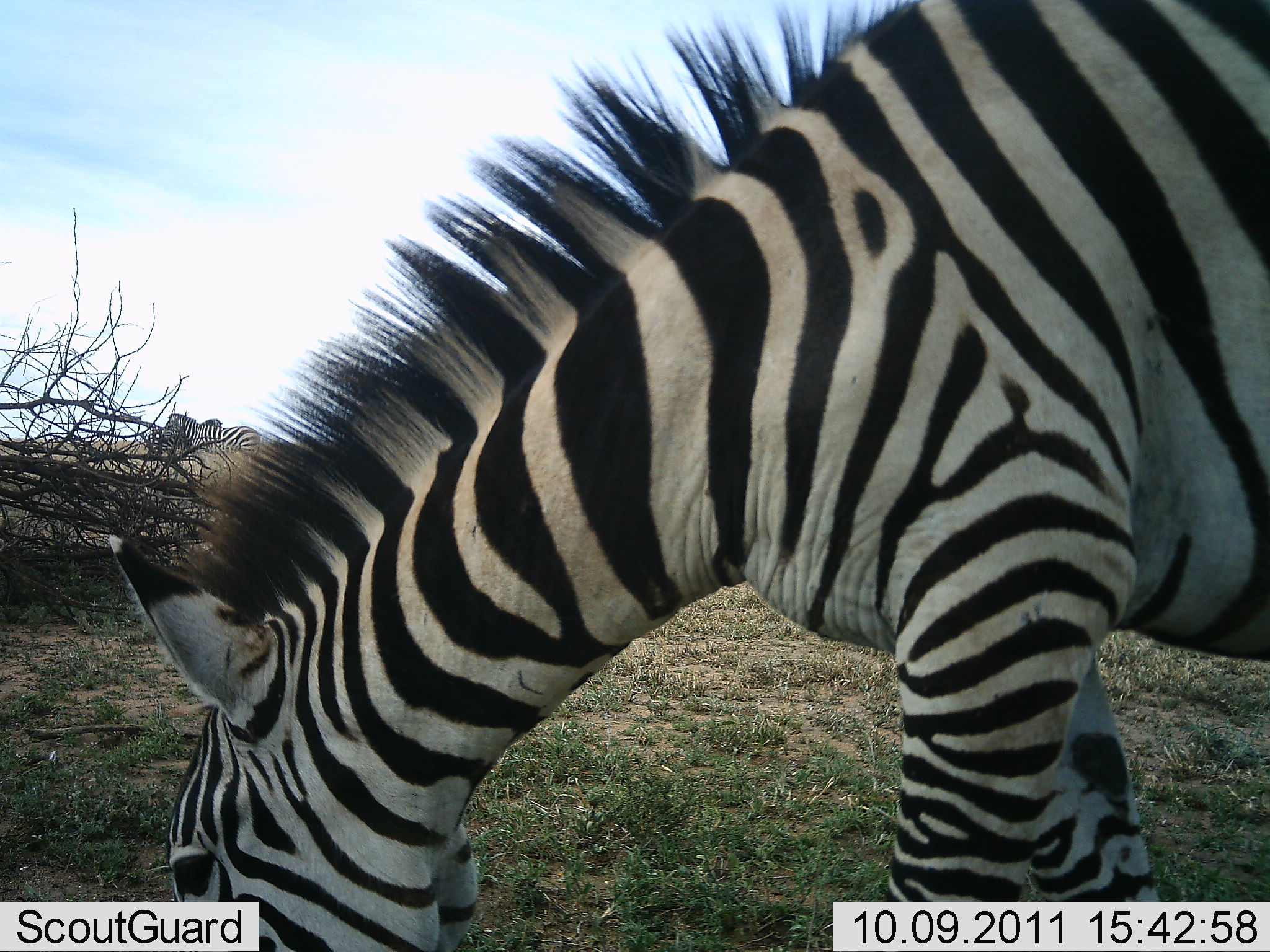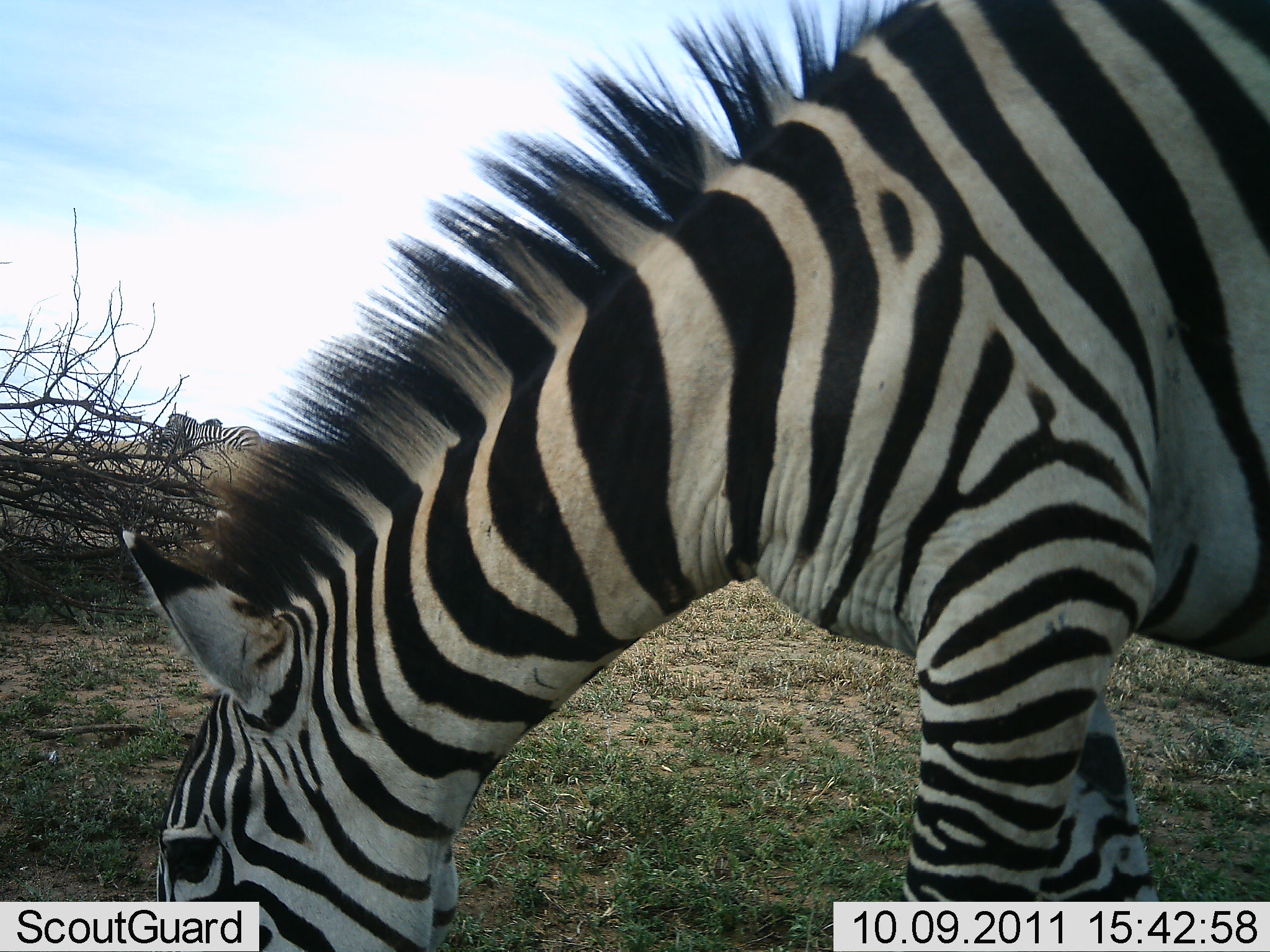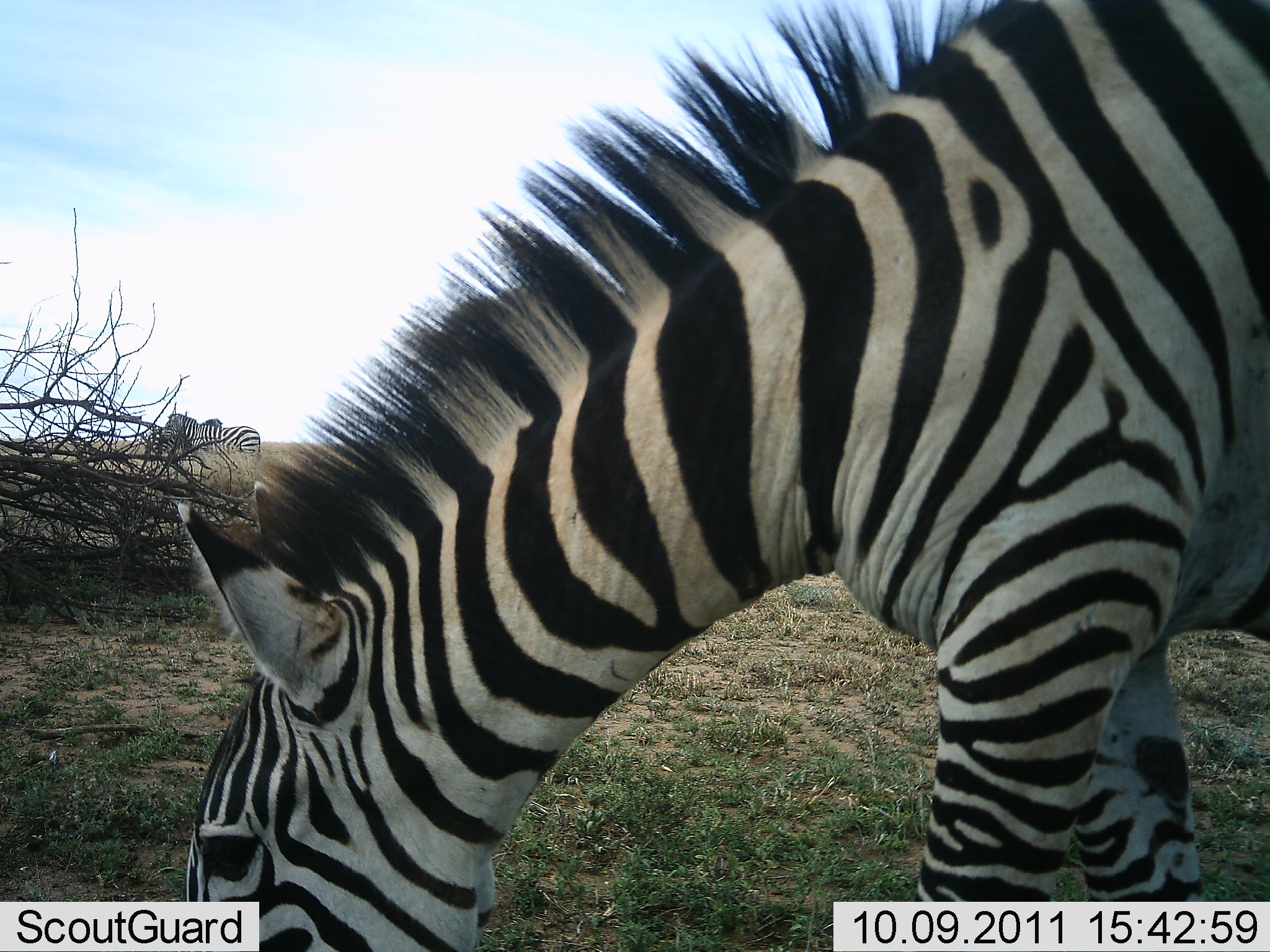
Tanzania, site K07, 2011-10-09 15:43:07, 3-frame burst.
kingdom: Animalia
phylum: Chordata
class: Mammalia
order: Perissodactyla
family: Equidae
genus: Equus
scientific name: Equus quagga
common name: plains zebra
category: zebra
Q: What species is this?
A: Zebra (plains zebra) (Equus quagga).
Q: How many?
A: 1.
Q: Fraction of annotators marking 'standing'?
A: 18%.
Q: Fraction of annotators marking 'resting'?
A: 0%.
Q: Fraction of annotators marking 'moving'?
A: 0%.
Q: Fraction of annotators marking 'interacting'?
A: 0%.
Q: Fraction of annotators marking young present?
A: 0%.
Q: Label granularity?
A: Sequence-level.